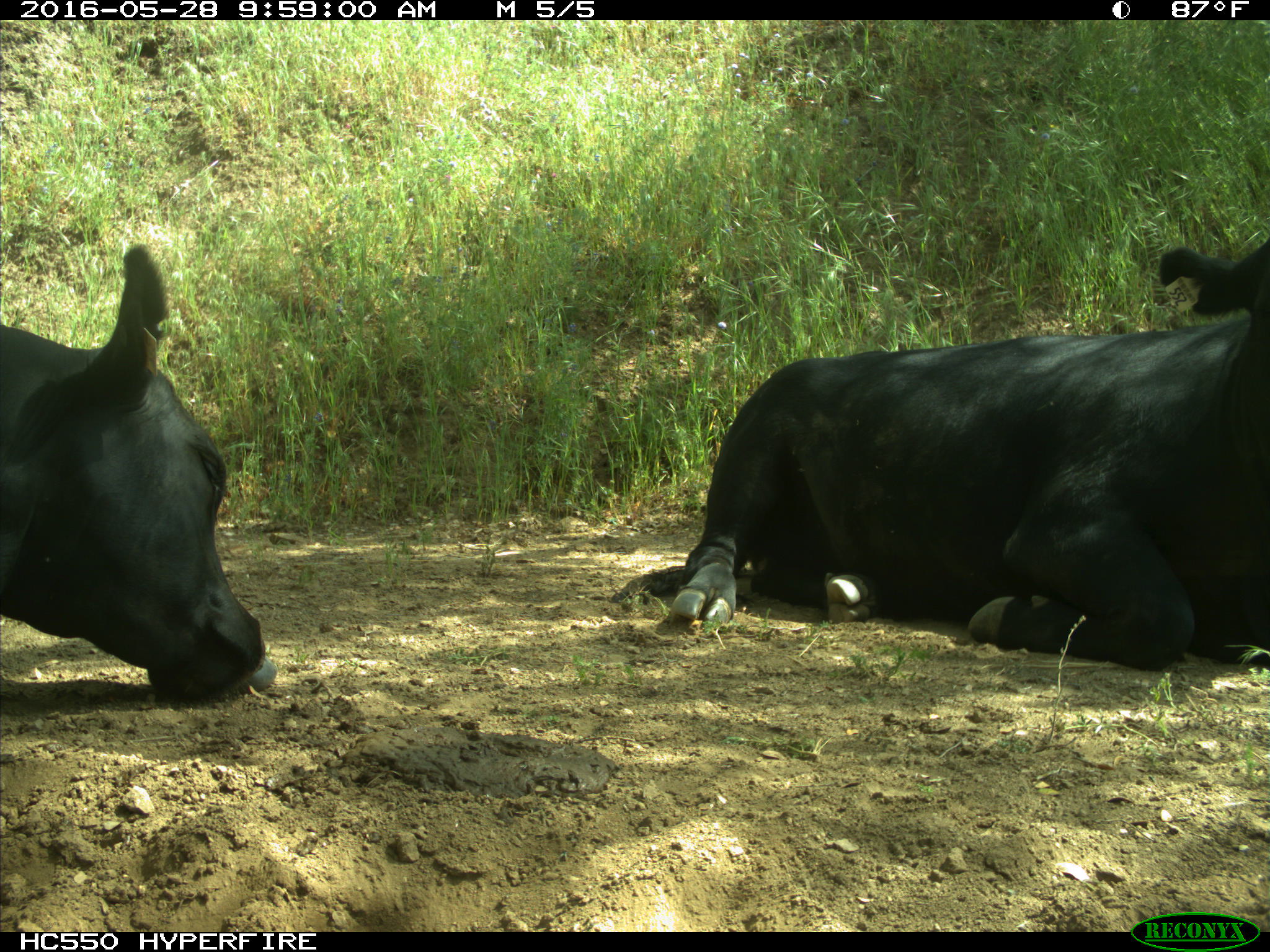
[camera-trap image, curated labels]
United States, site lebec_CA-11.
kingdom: Animalia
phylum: Chordata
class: Mammalia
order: Artiodactyla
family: Bovidae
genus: Bos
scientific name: Bos taurus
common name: domestic cow